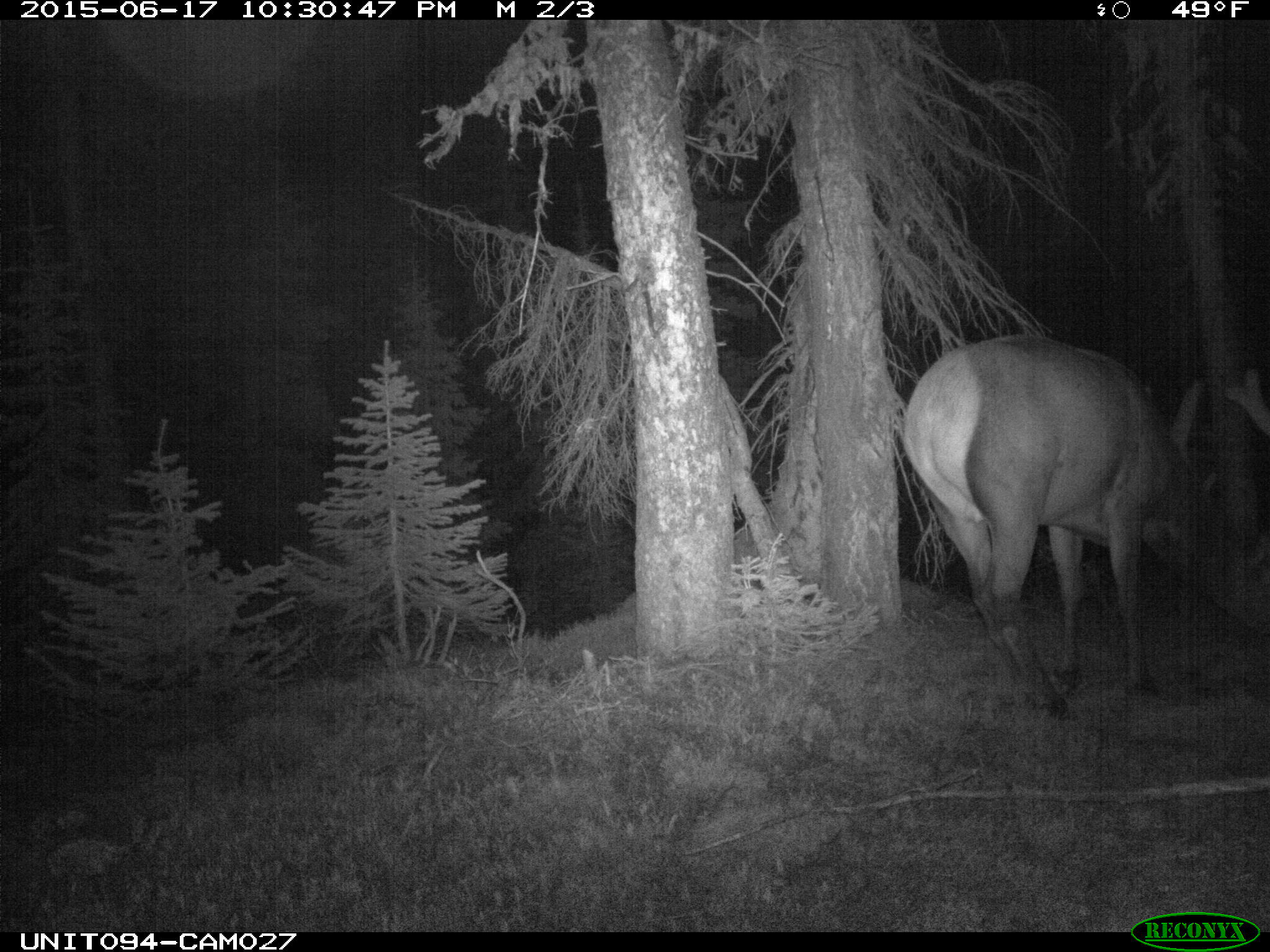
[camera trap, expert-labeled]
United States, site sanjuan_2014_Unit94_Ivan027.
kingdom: Animalia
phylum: Chordata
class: Mammalia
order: Artiodactyla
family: Cervidae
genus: Cervus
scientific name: Cervus elaphus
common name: red deer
Cervus elaphus (red deer).